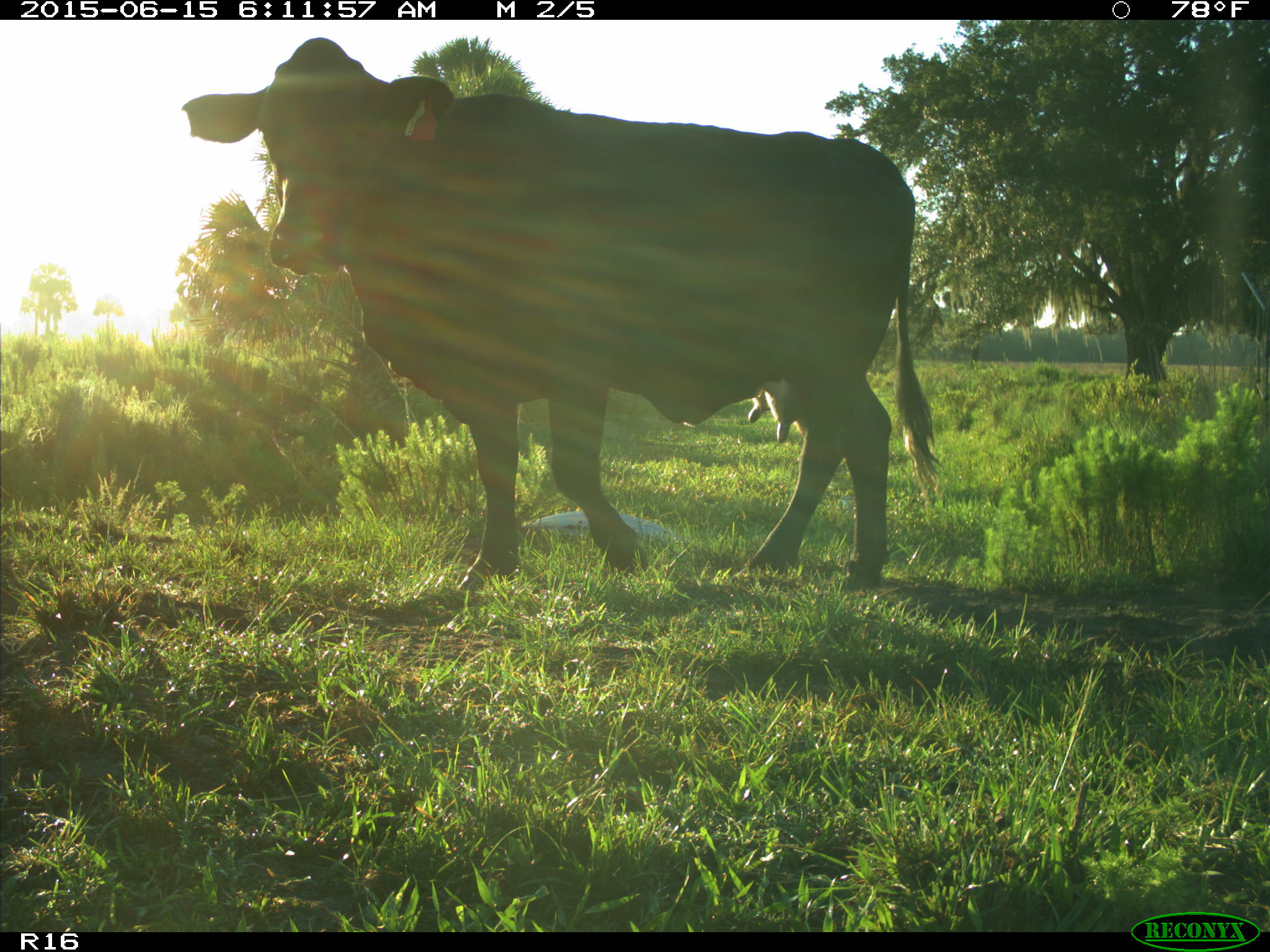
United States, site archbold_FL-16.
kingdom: Animalia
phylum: Chordata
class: Mammalia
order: Artiodactyla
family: Bovidae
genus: Bos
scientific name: Bos taurus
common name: domestic cow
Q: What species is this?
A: Bos taurus (domestic cow).